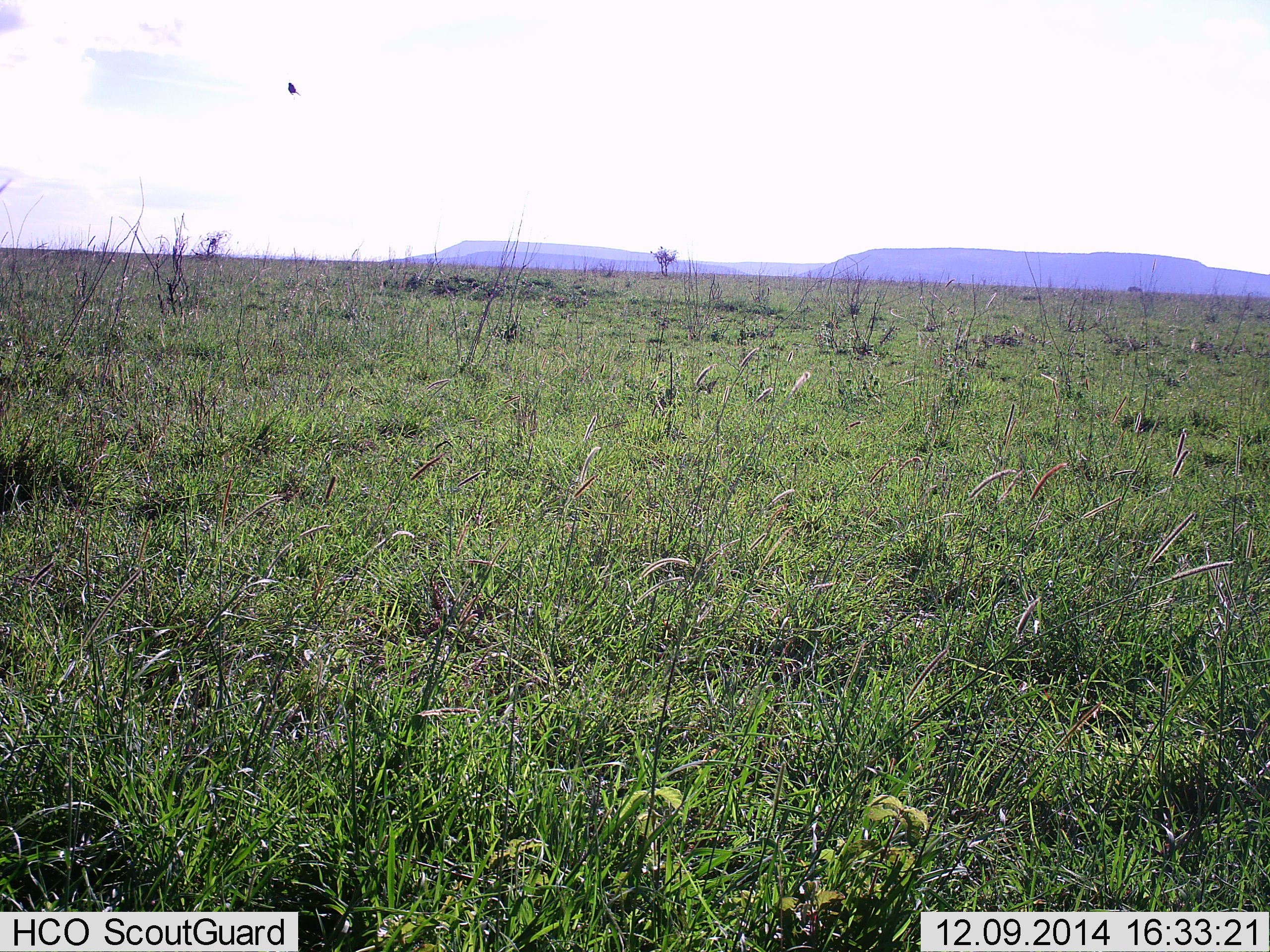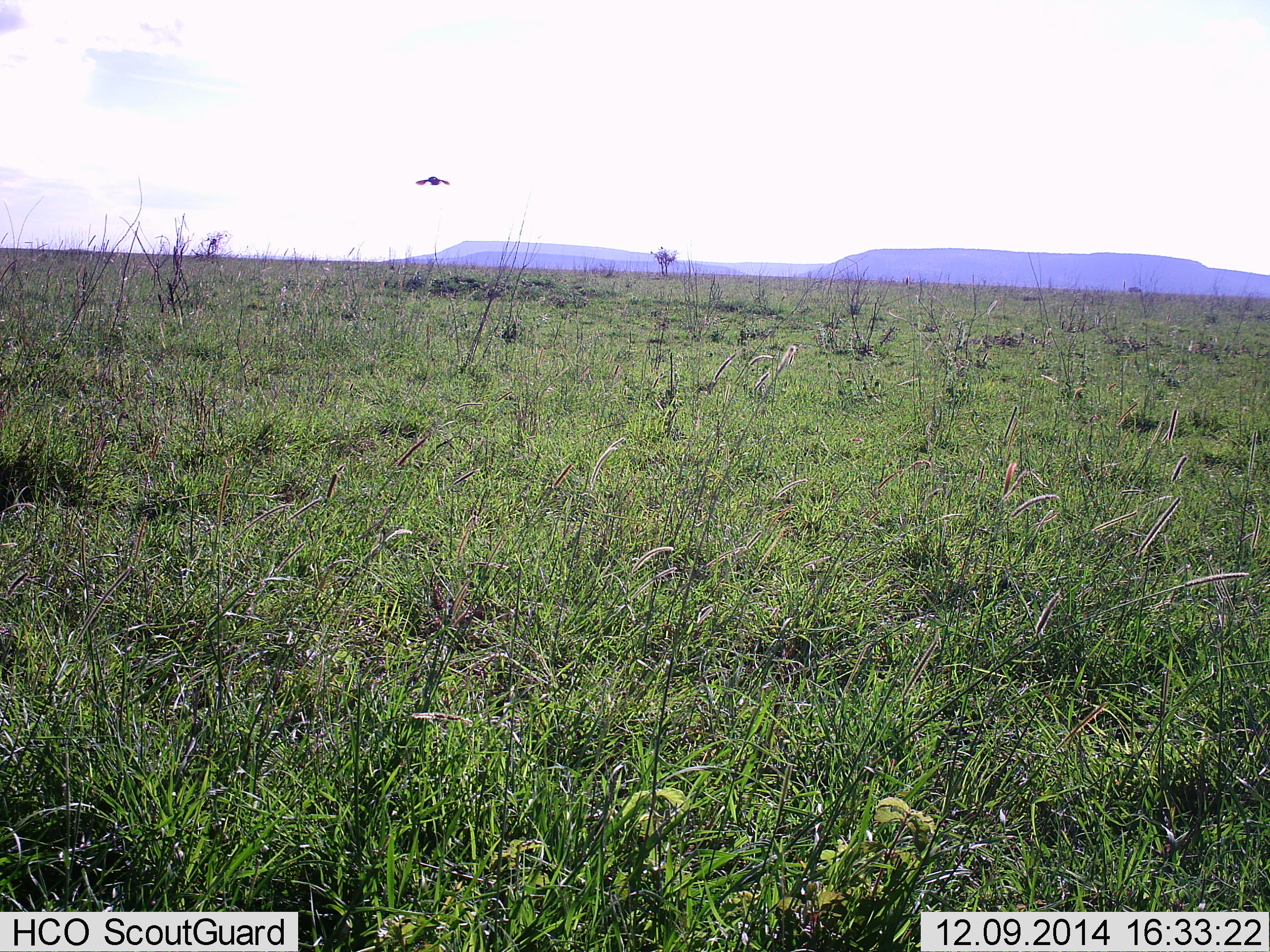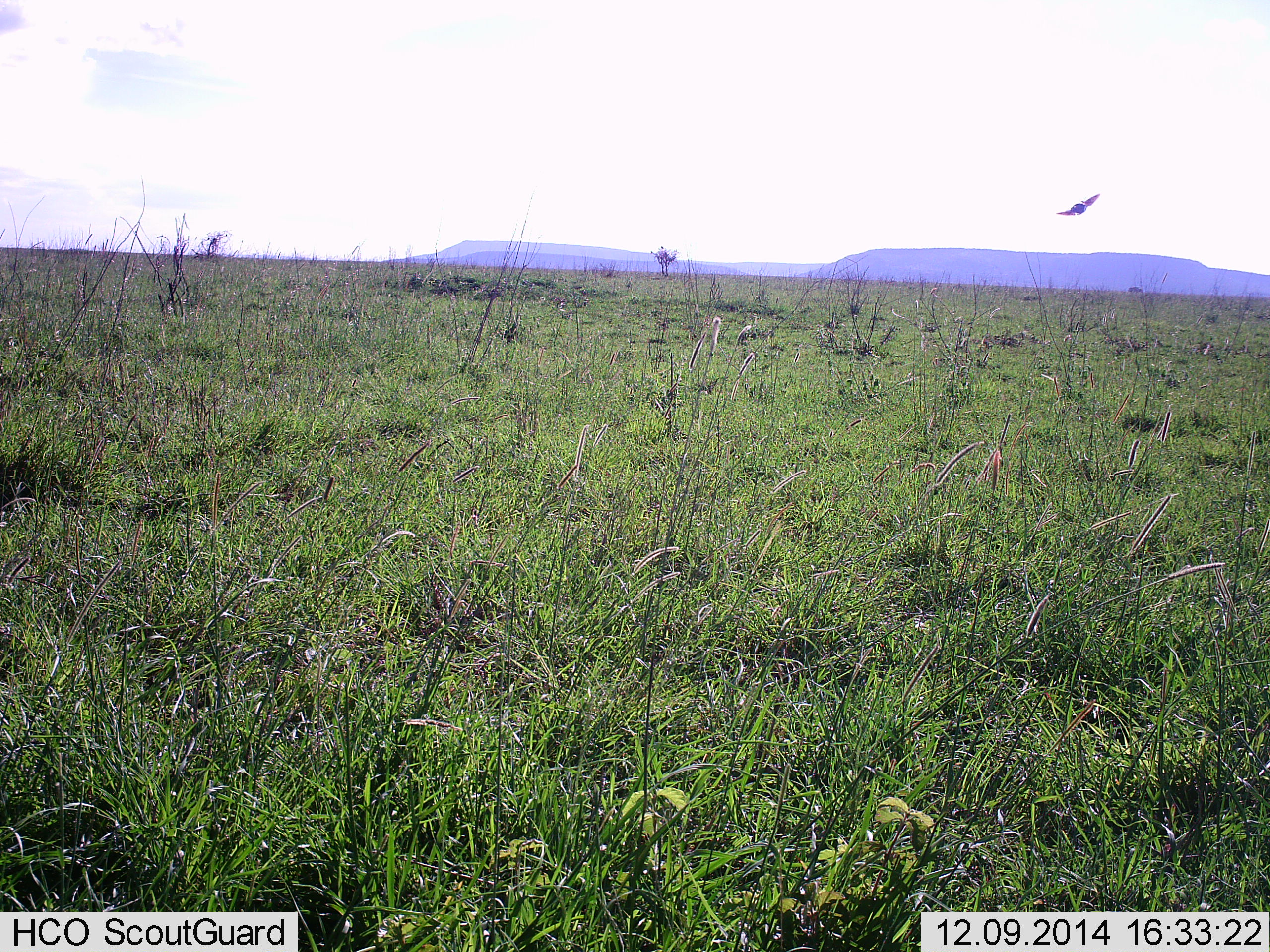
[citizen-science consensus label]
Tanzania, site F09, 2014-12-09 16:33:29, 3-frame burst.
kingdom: Animalia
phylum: Chordata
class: Aves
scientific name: Aves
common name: bird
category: otherbird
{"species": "otherbird (bird) (Aves)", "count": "1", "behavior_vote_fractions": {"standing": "0%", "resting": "0%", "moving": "100%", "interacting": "0%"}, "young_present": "0%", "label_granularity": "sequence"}